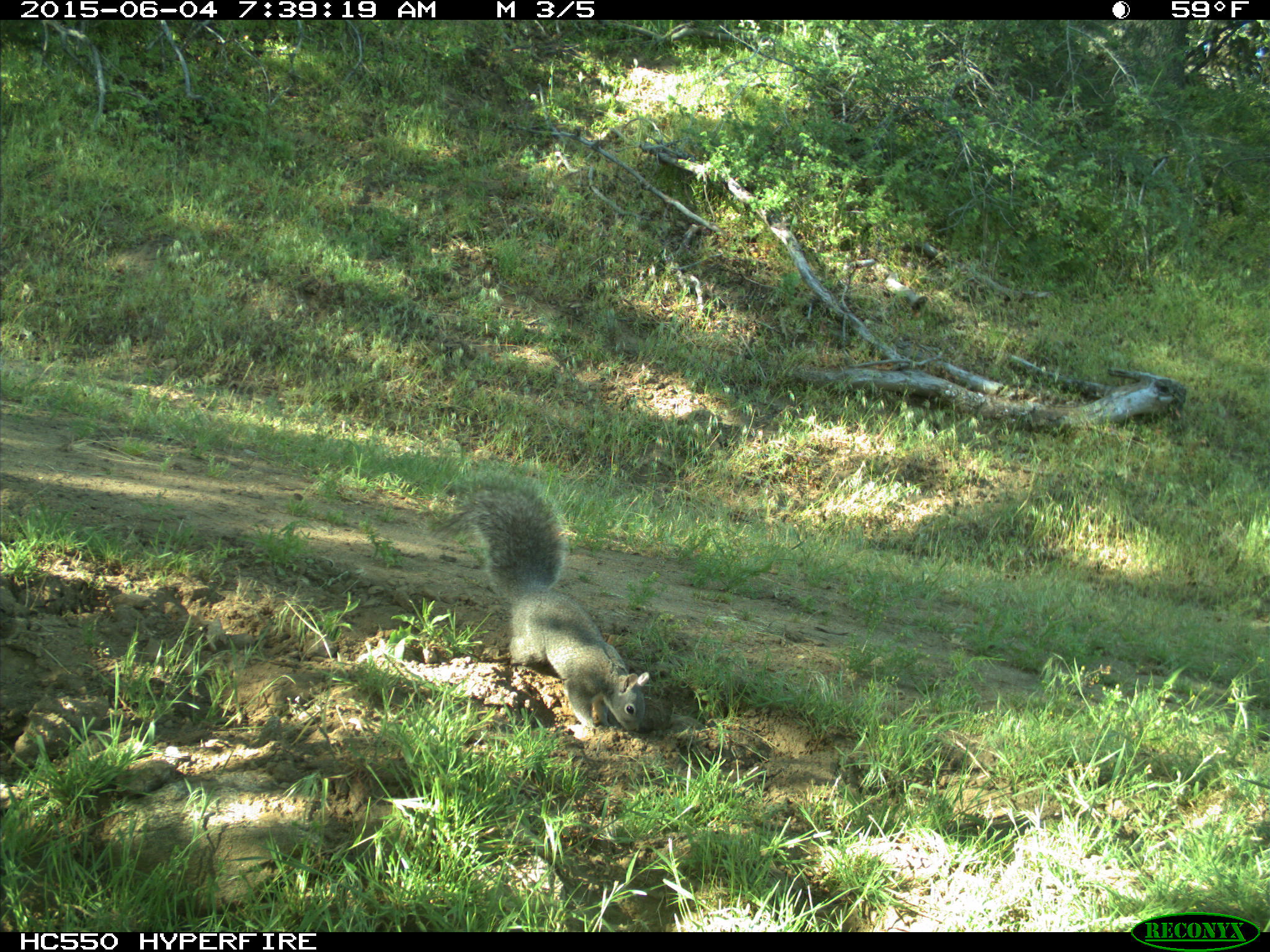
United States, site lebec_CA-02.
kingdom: Animalia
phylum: Chordata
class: Mammalia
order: Rodentia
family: Sciuridae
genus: Sciurus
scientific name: Sciurus carolinensis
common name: eastern gray squirrel